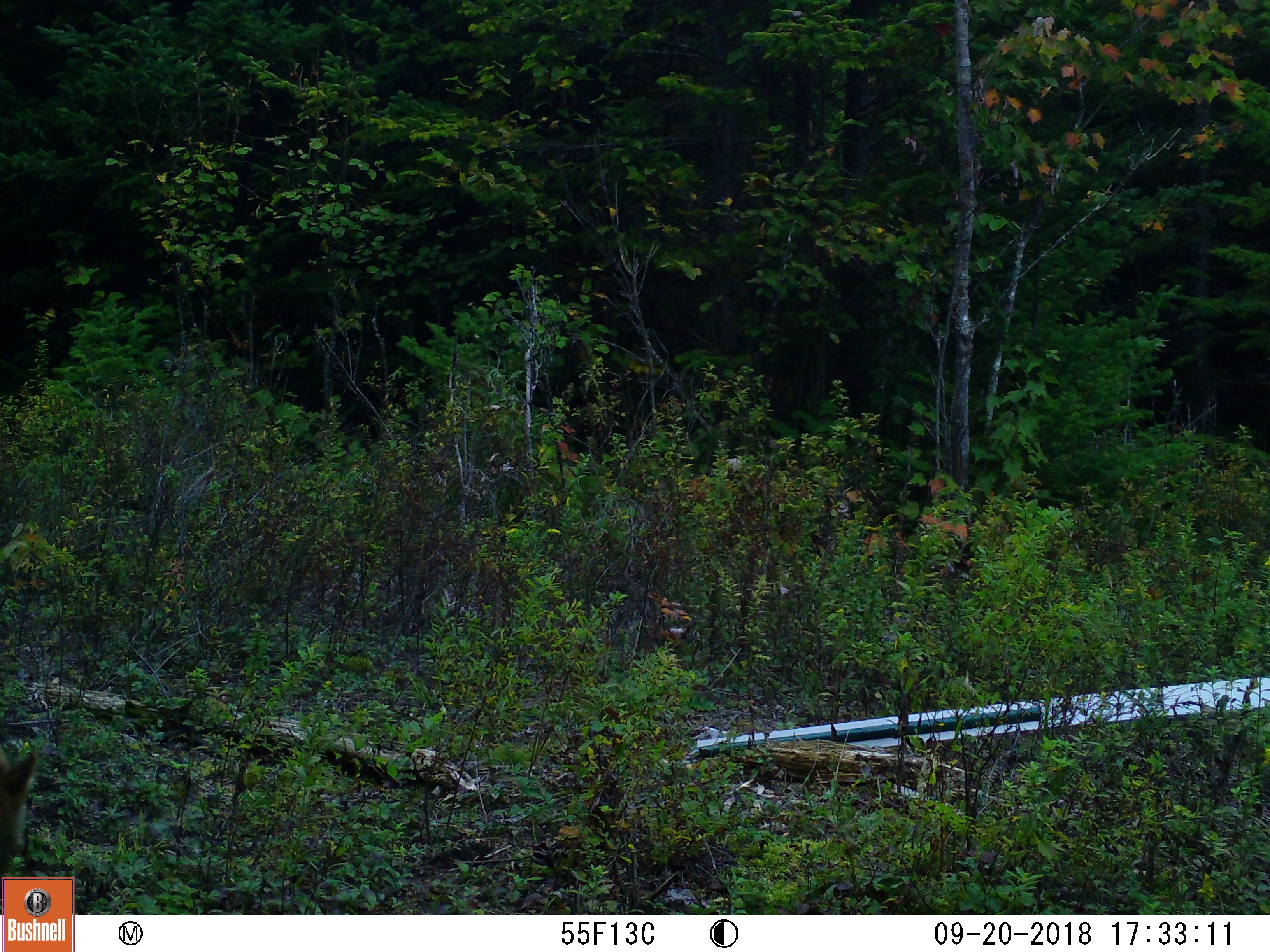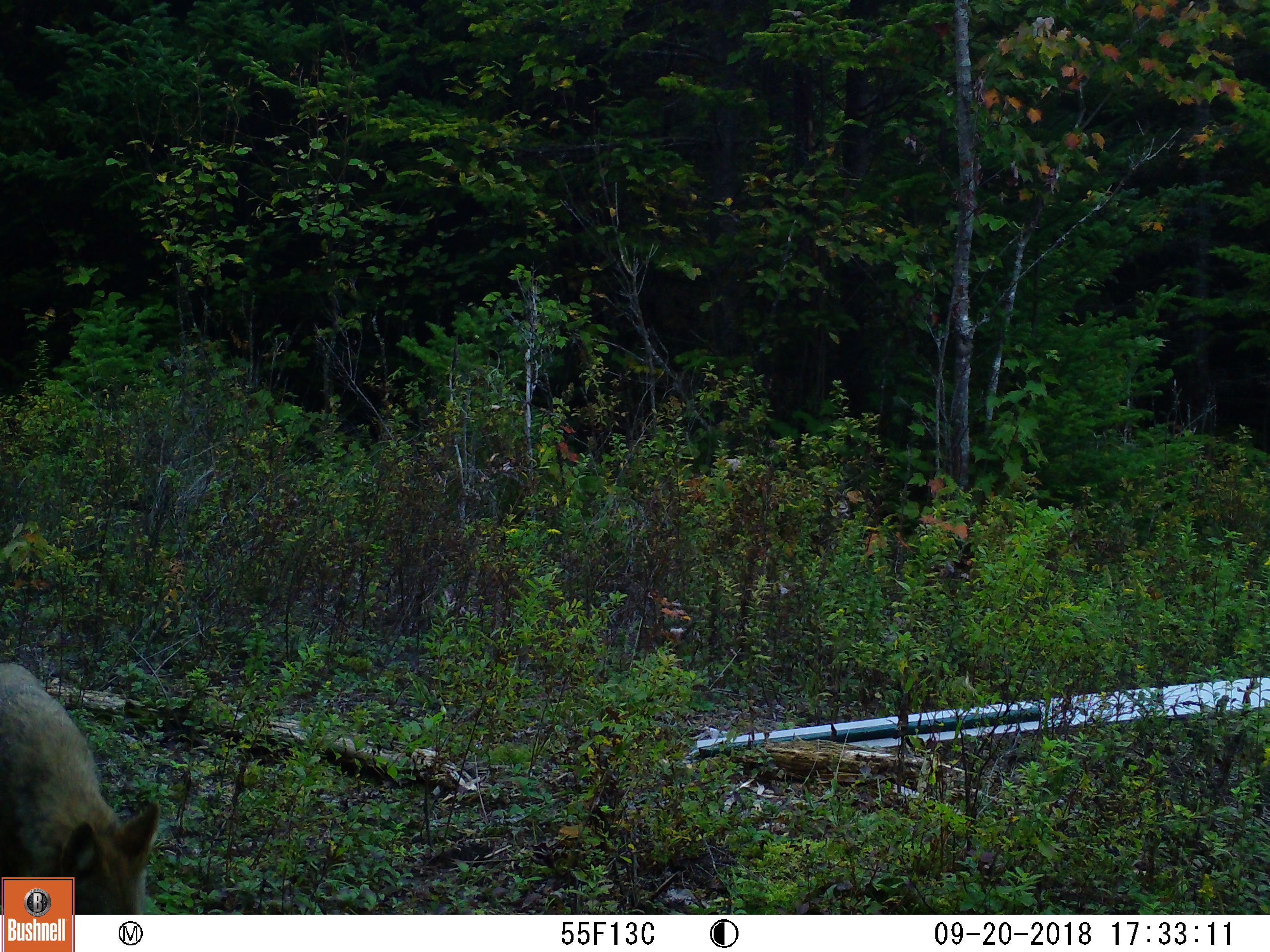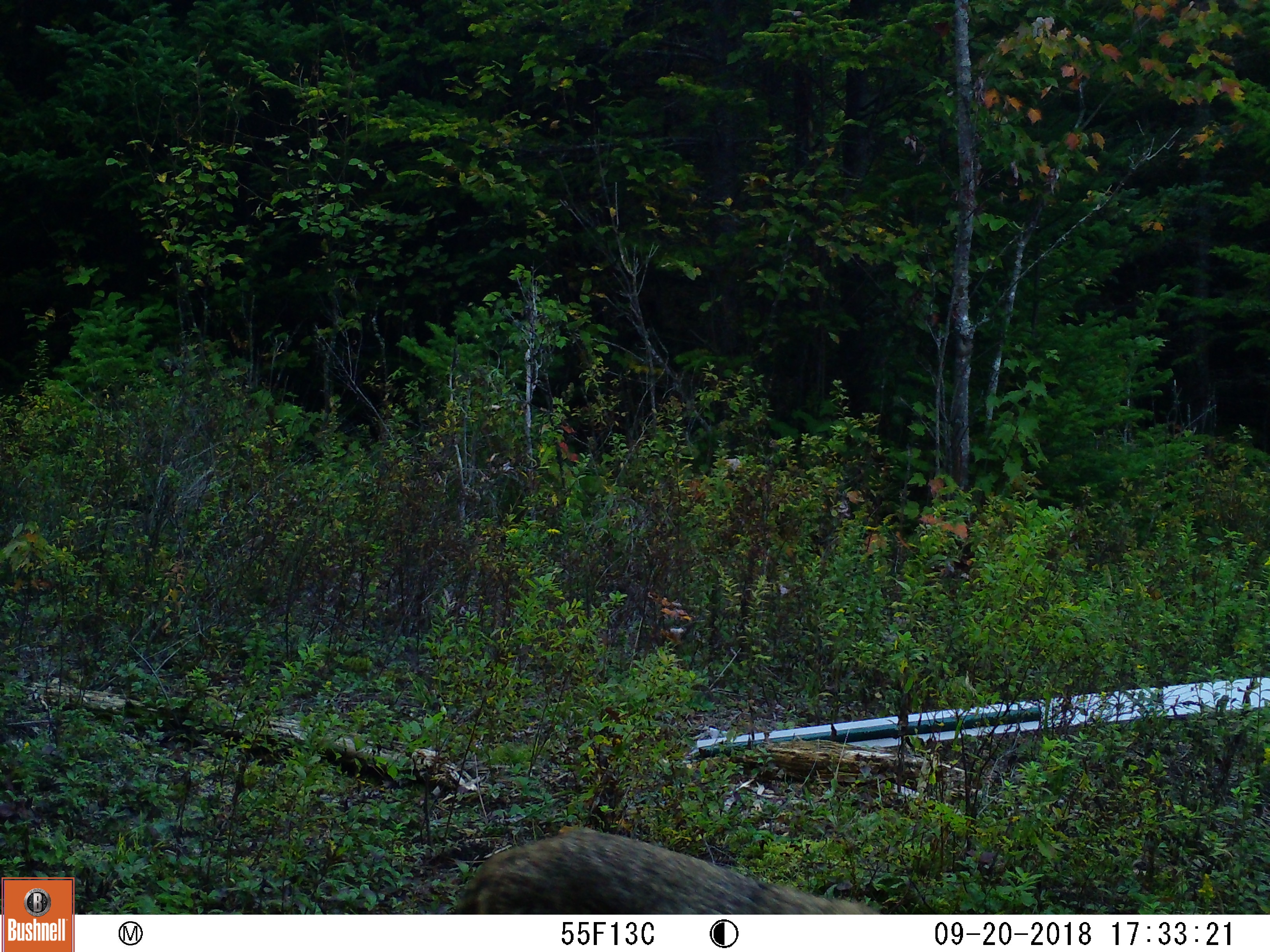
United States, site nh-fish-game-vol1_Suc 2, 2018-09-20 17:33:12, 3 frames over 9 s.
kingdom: Animalia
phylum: Chordata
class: Mammalia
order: Carnivora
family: Canidae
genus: Canis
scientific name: Canis latrans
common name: coyote